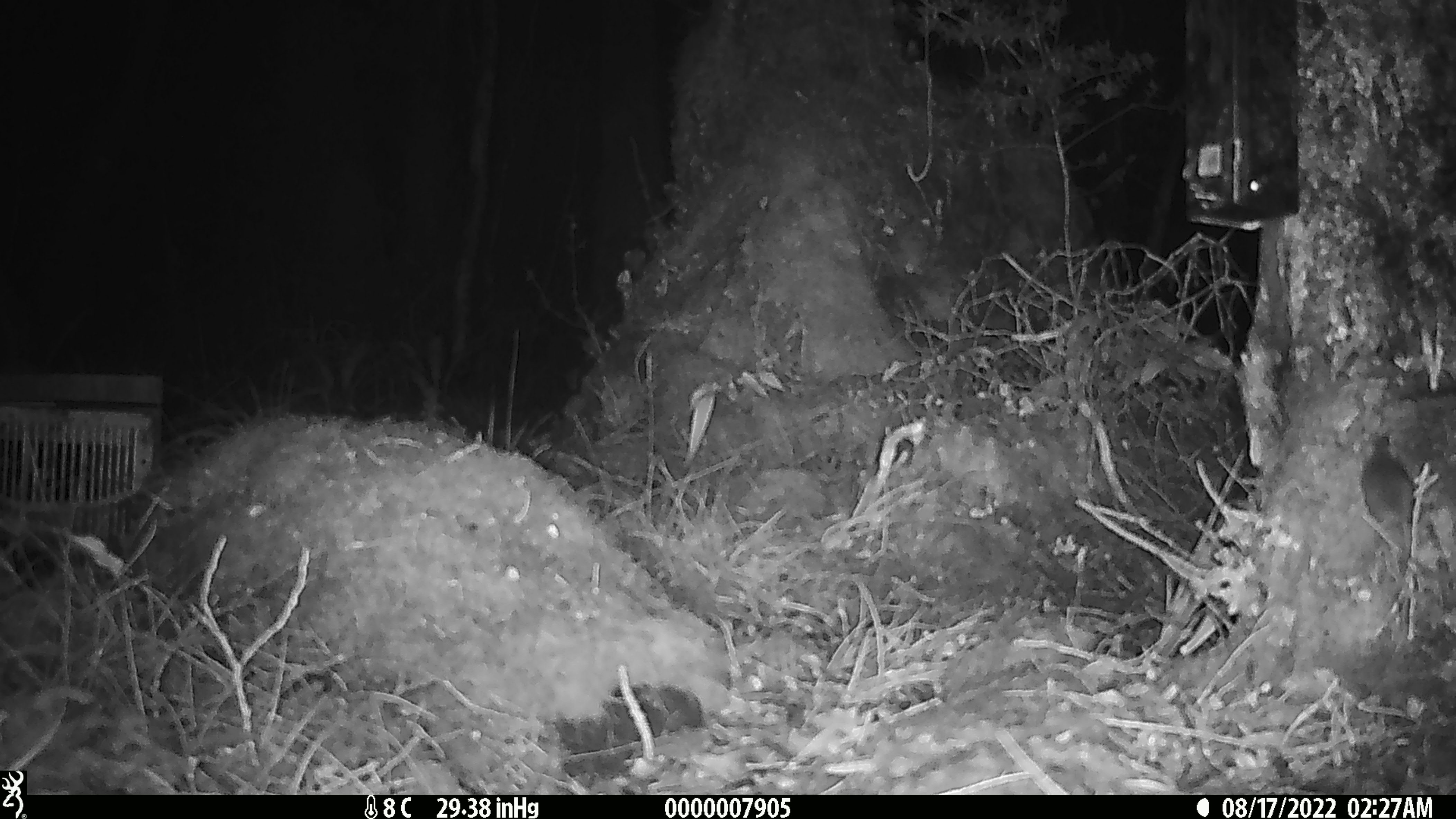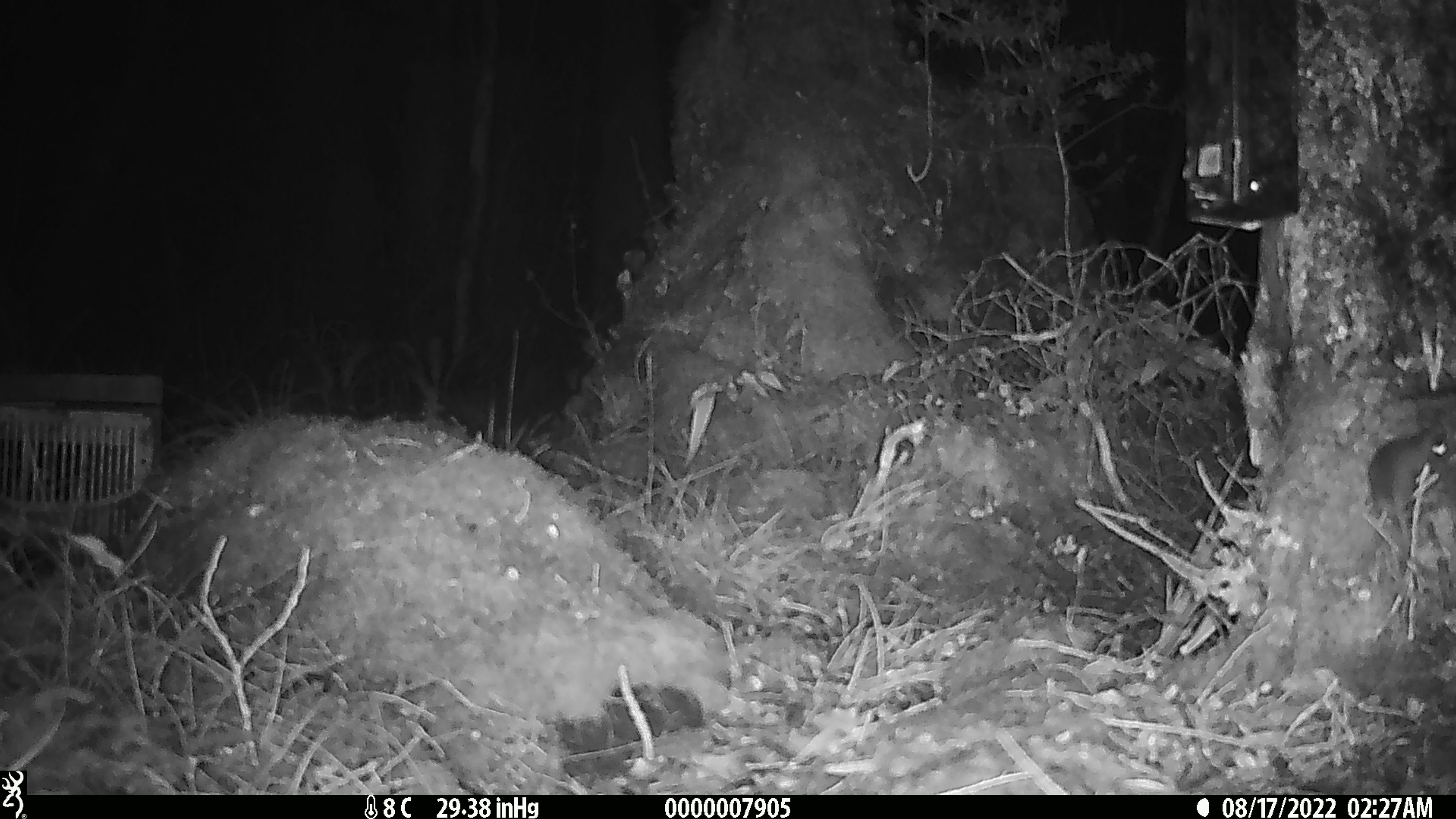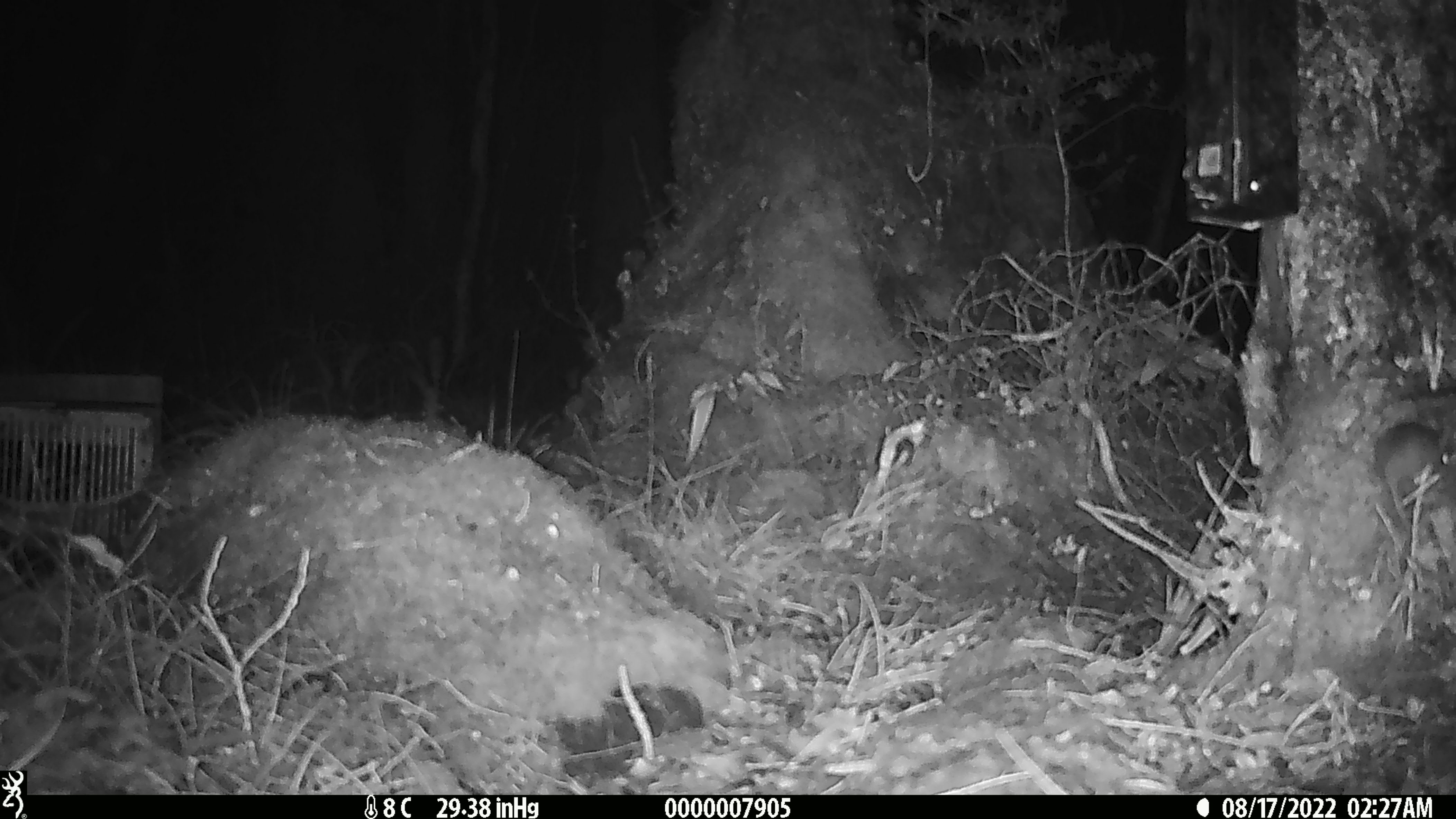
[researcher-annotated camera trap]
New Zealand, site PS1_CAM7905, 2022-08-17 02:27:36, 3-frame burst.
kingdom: Animalia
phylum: Chordata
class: Mammalia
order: Rodentia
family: Muridae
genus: Mus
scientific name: Mus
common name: mouse